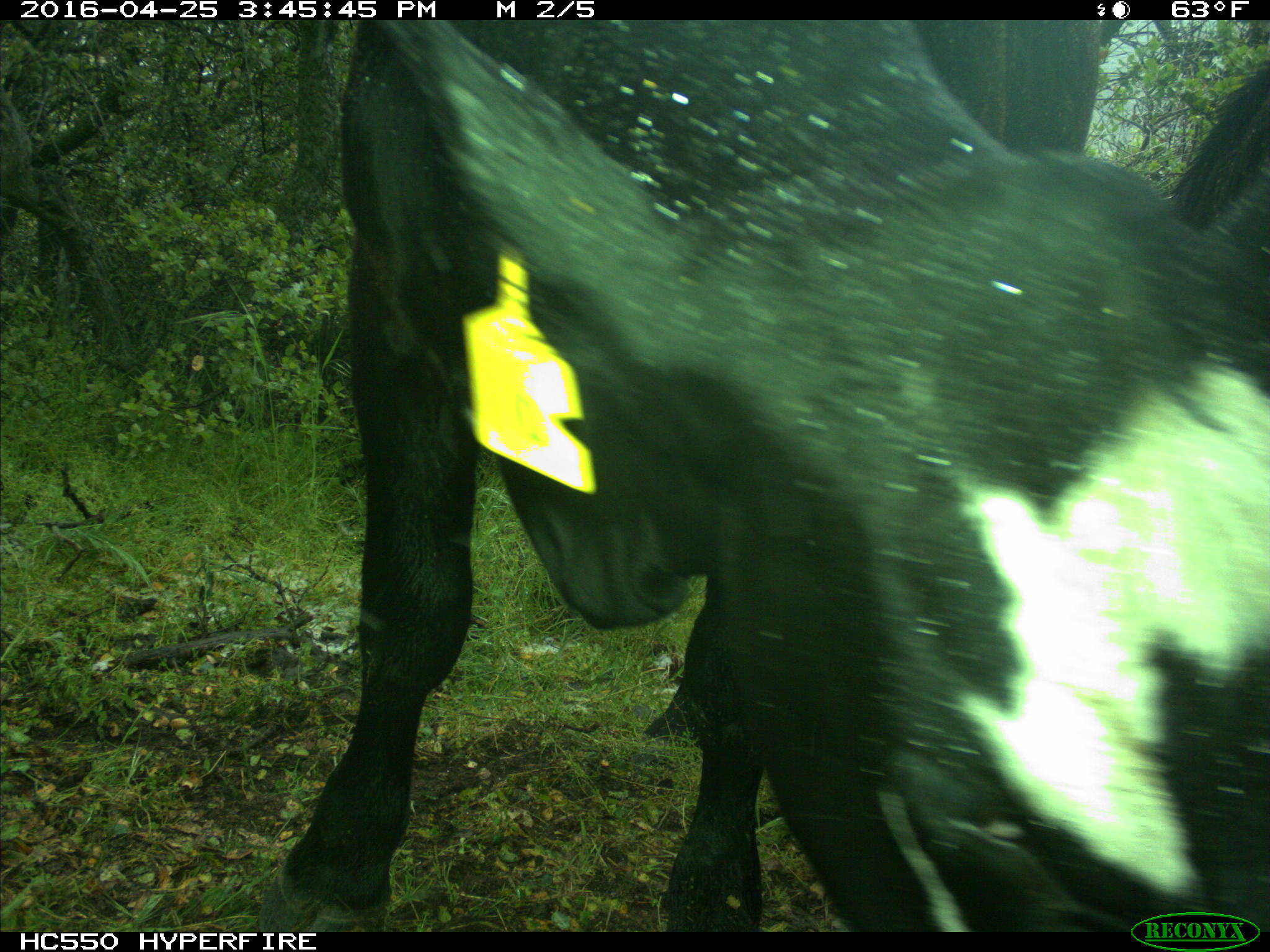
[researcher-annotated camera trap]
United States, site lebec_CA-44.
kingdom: Animalia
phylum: Chordata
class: Mammalia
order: Artiodactyla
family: Bovidae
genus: Bos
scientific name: Bos taurus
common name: domestic cow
Bos taurus (domestic cow).